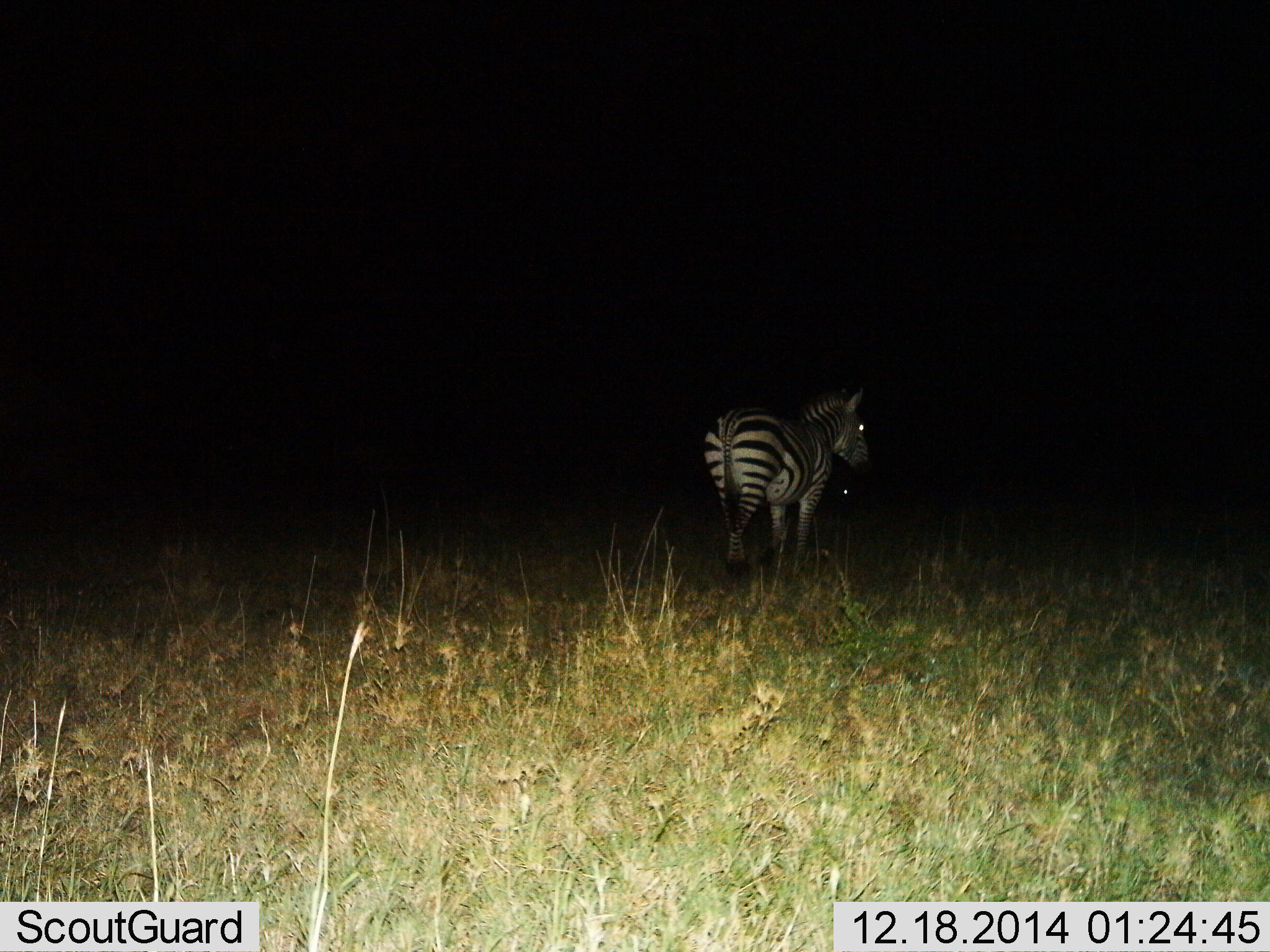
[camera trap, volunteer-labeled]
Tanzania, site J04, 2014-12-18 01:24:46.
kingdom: Animalia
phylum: Chordata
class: Mammalia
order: Perissodactyla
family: Equidae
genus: Equus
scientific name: Equus quagga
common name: plains zebra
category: zebra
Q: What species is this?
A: Zebra (plains zebra) (Equus quagga).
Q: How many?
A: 1.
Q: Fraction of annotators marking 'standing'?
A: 90%.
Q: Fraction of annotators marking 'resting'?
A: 10%.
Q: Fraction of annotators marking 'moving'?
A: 0%.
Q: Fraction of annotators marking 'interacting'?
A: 0%.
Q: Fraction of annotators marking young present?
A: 0%.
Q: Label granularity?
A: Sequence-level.